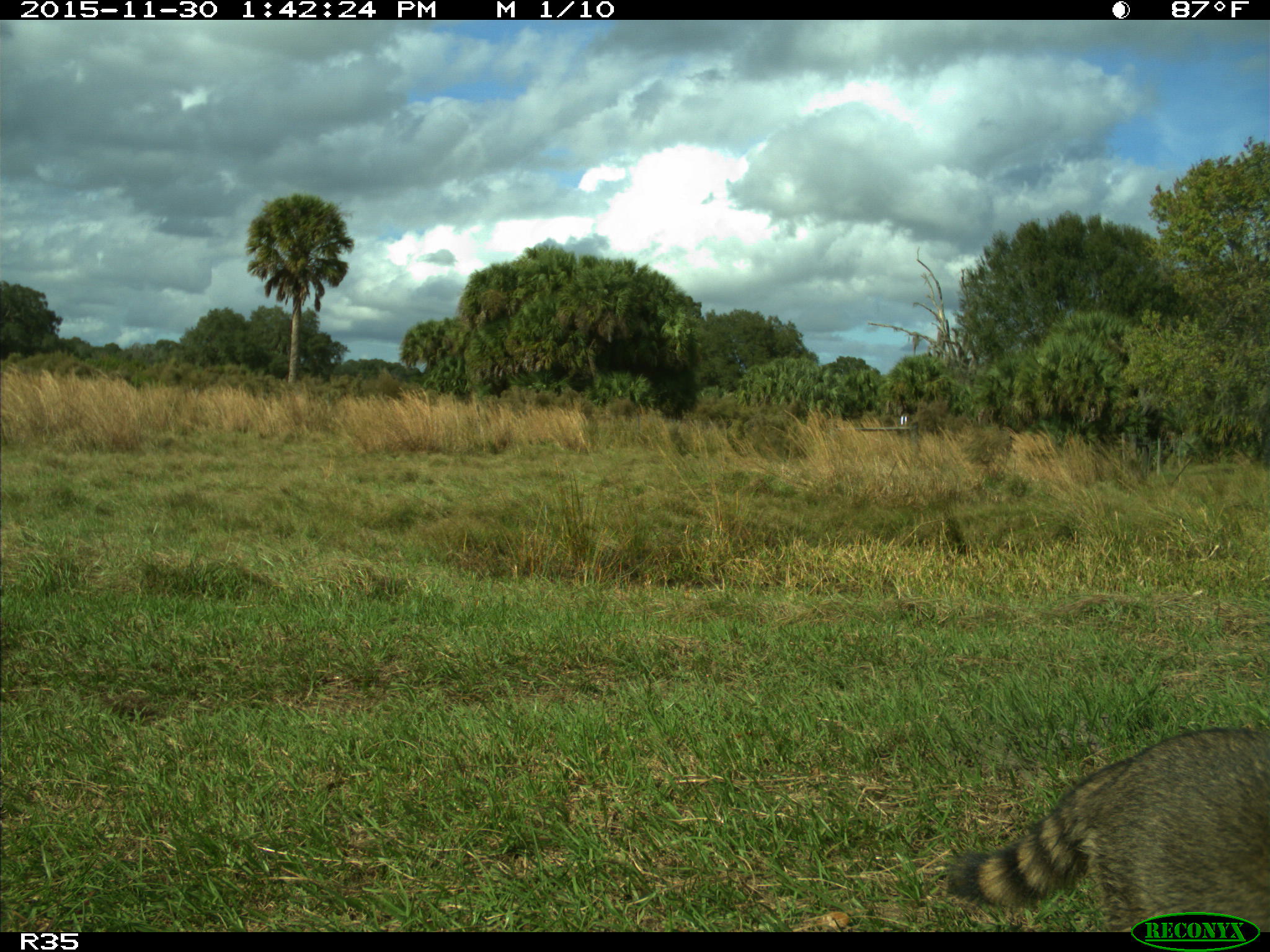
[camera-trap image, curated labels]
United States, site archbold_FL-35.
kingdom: Animalia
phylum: Chordata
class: Mammalia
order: Carnivora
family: Procyonidae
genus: Procyon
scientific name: Procyon lotor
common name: common raccoon